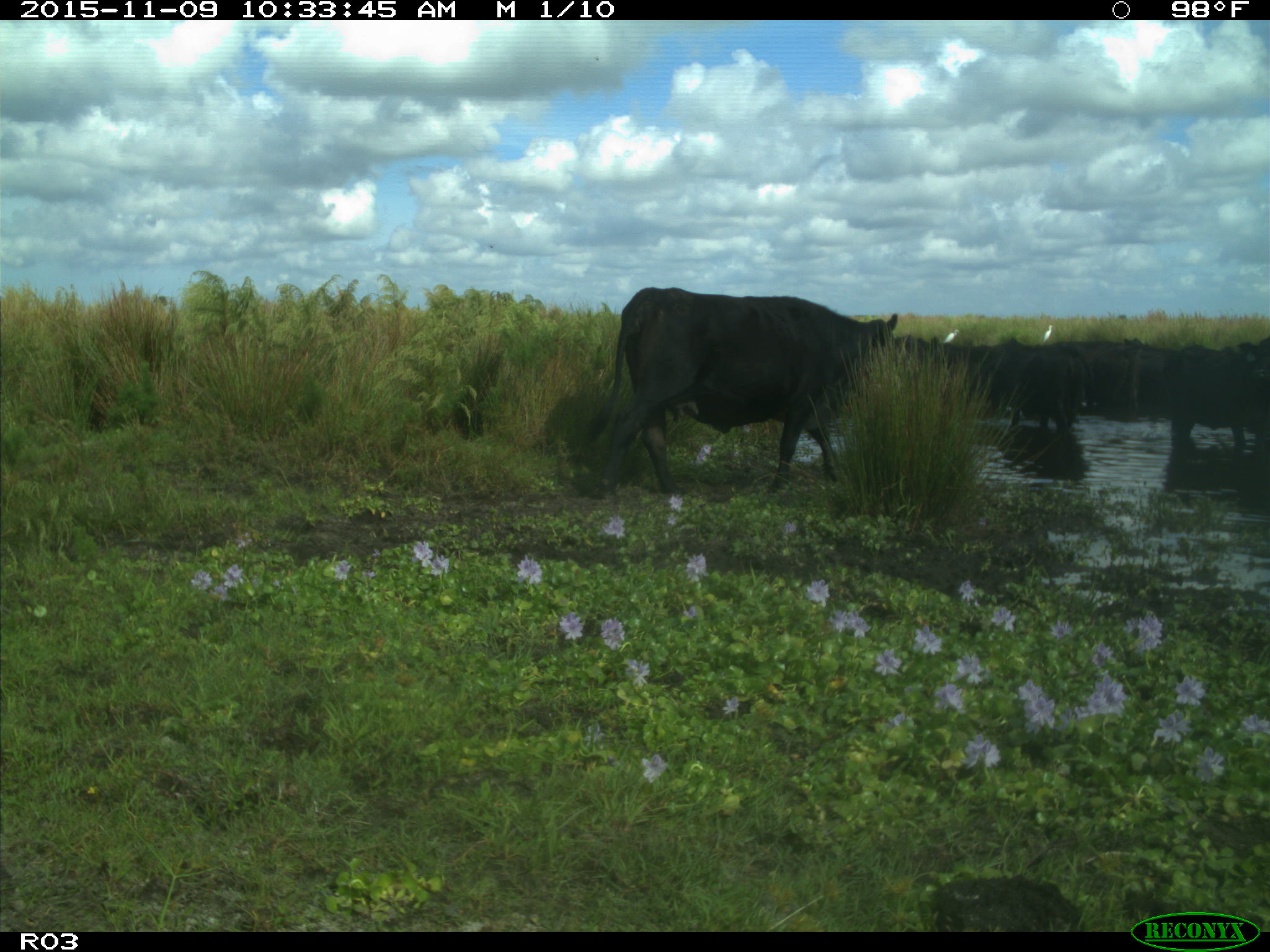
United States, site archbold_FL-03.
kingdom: Animalia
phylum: Chordata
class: Mammalia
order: Artiodactyla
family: Bovidae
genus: Bos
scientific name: Bos taurus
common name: domestic cow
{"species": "Bos taurus (domestic cow)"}